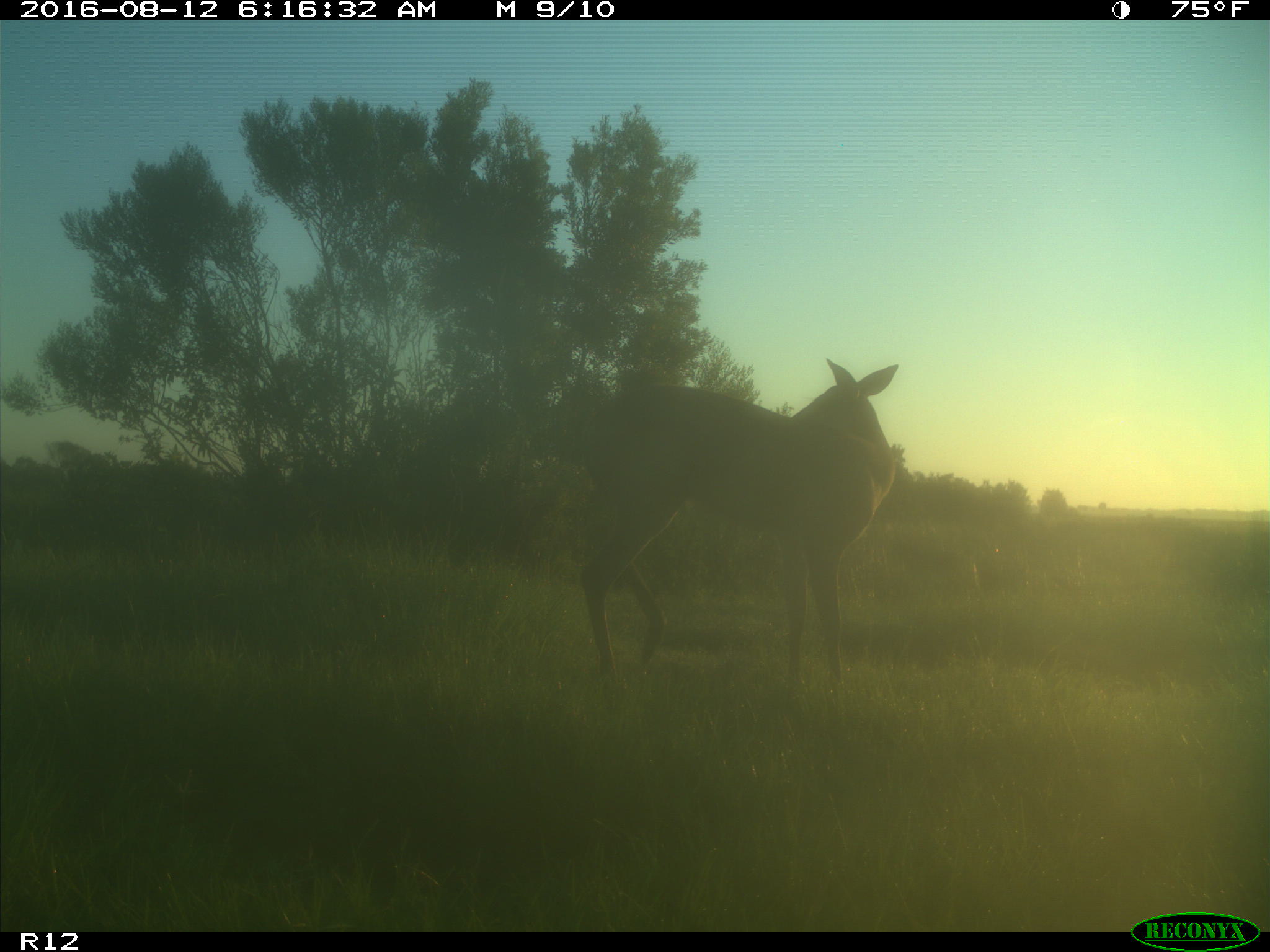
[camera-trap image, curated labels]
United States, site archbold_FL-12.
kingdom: Animalia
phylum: Chordata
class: Mammalia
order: Artiodactyla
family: Cervidae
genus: Odocoileus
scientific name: Odocoileus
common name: deer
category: unidentified deer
Unidentified deer (deer) (Odocoileus).